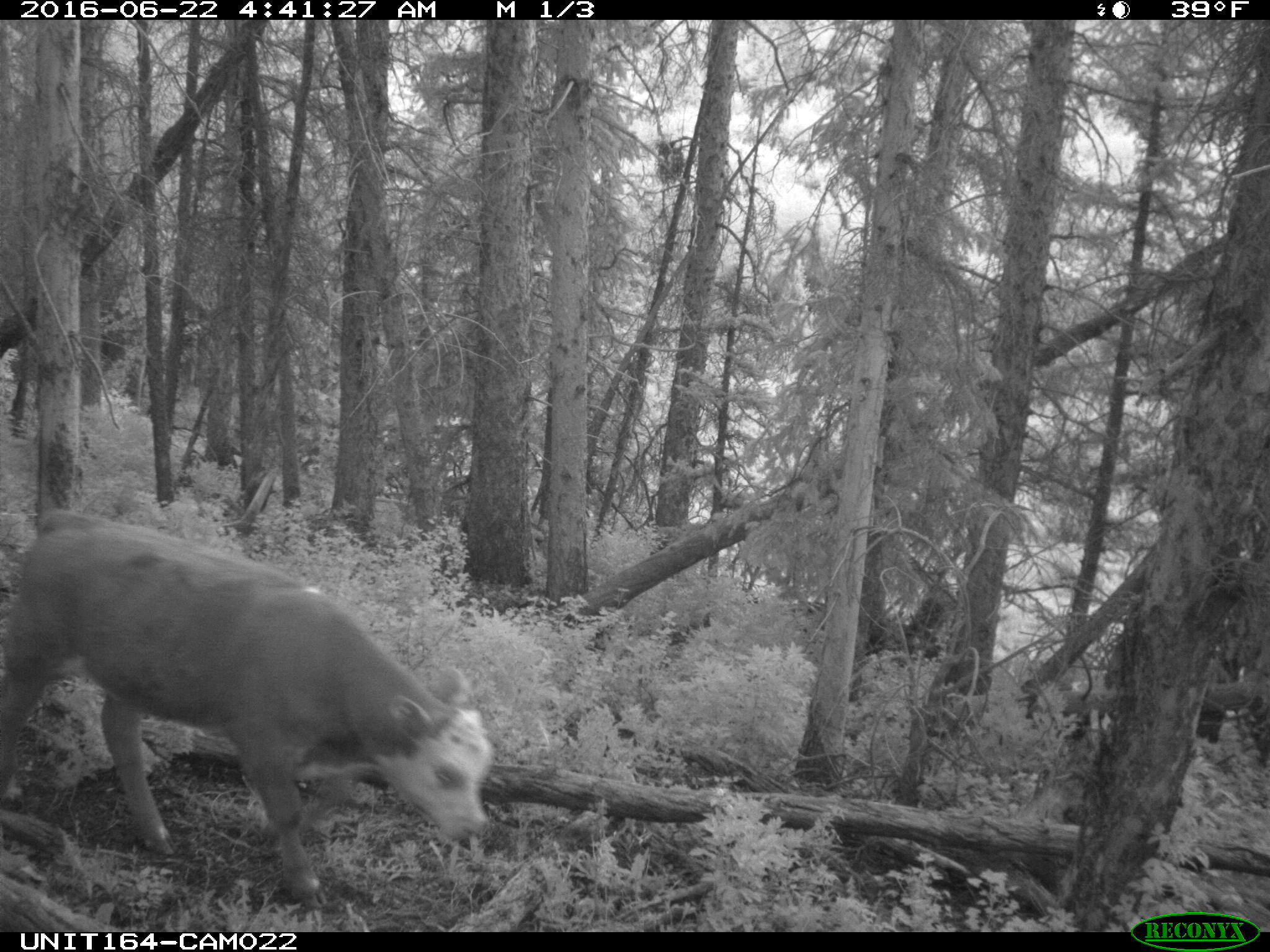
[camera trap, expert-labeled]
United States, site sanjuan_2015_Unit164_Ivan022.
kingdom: Animalia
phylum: Chordata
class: Mammalia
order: Artiodactyla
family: Bovidae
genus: Bos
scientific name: Bos taurus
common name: domestic cow